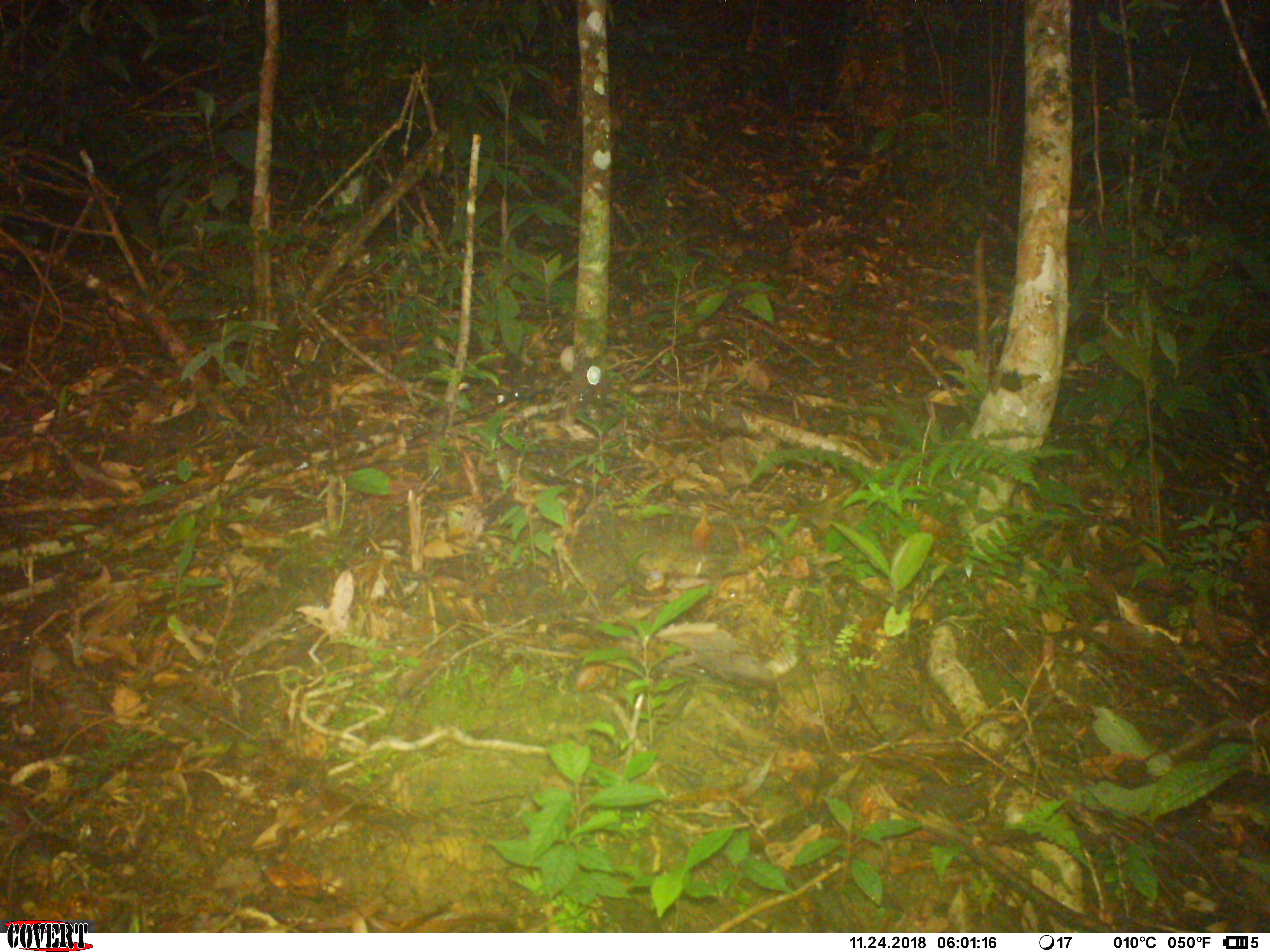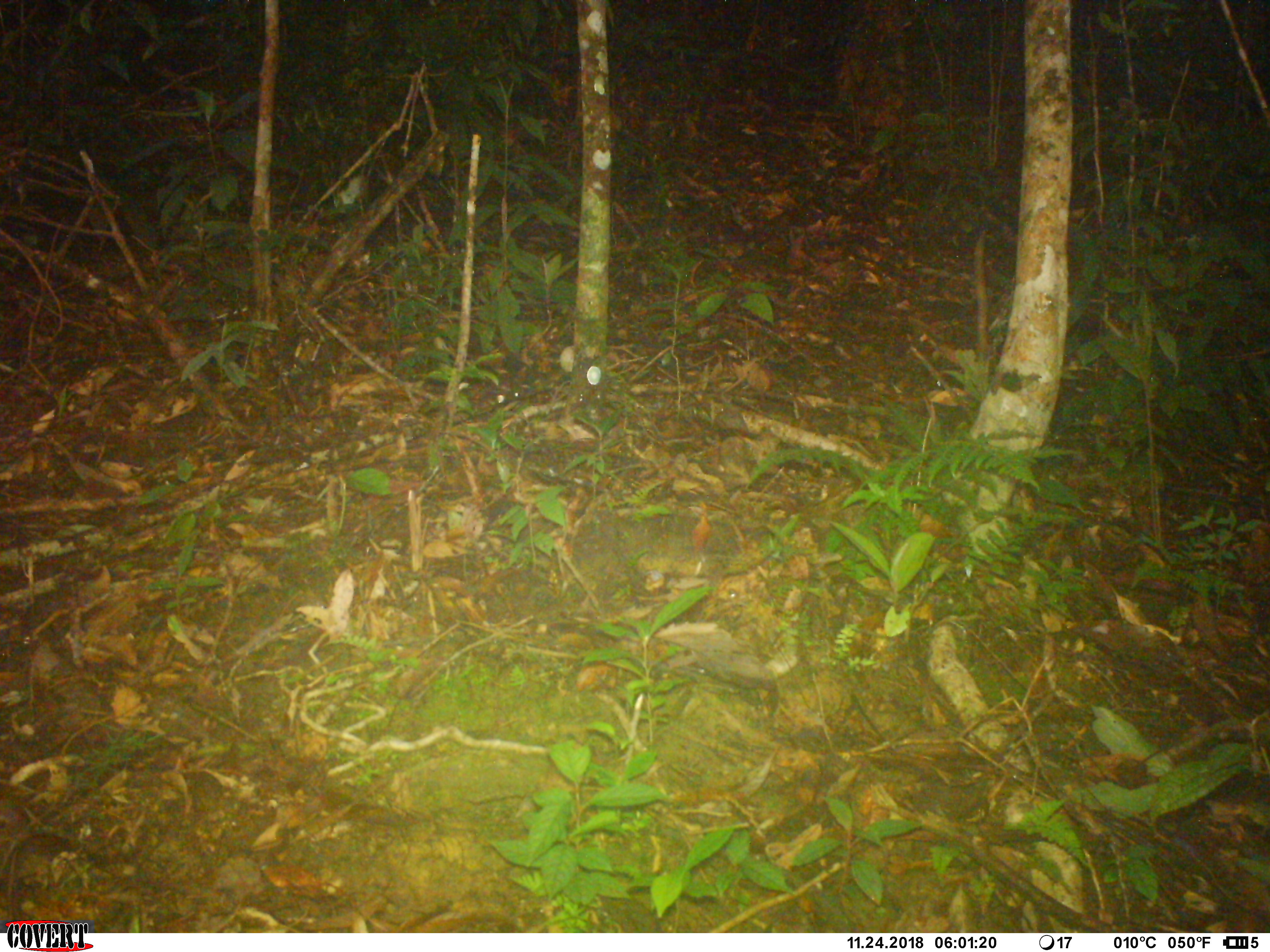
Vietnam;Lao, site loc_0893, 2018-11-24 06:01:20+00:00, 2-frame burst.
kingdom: Animalia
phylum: Chordata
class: Mammalia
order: Rodentia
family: Sciuridae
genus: Dremomys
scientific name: Dremomys rufigenis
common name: red-cheeked squirrel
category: red cheeked squirrel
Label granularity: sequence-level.